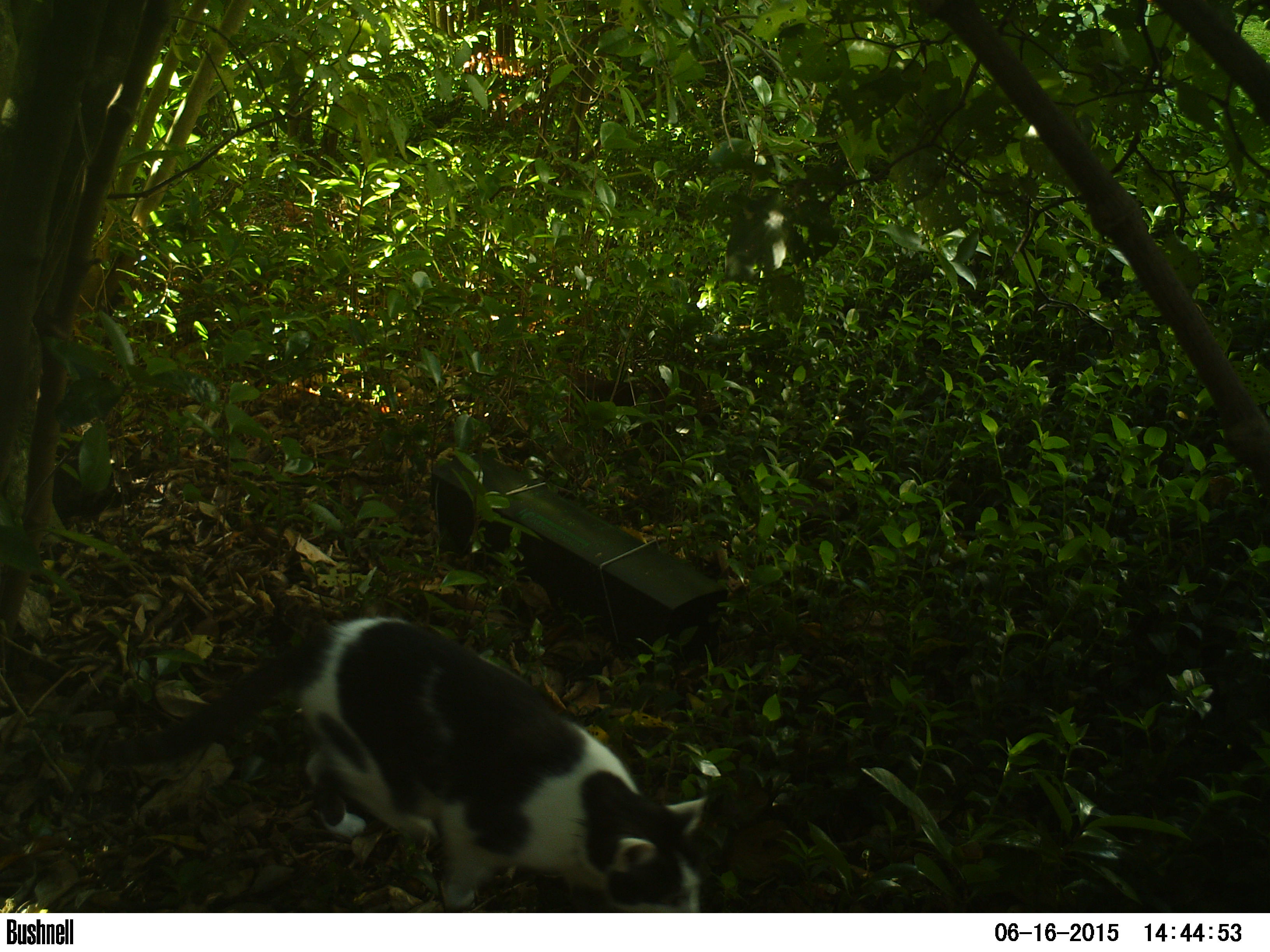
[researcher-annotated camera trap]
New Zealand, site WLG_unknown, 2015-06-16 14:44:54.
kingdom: Animalia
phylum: Chordata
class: Mammalia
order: Carnivora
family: Felidae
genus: Felis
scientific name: Felis catus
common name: domestic cat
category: cat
Cat (domestic cat) (Felis catus).